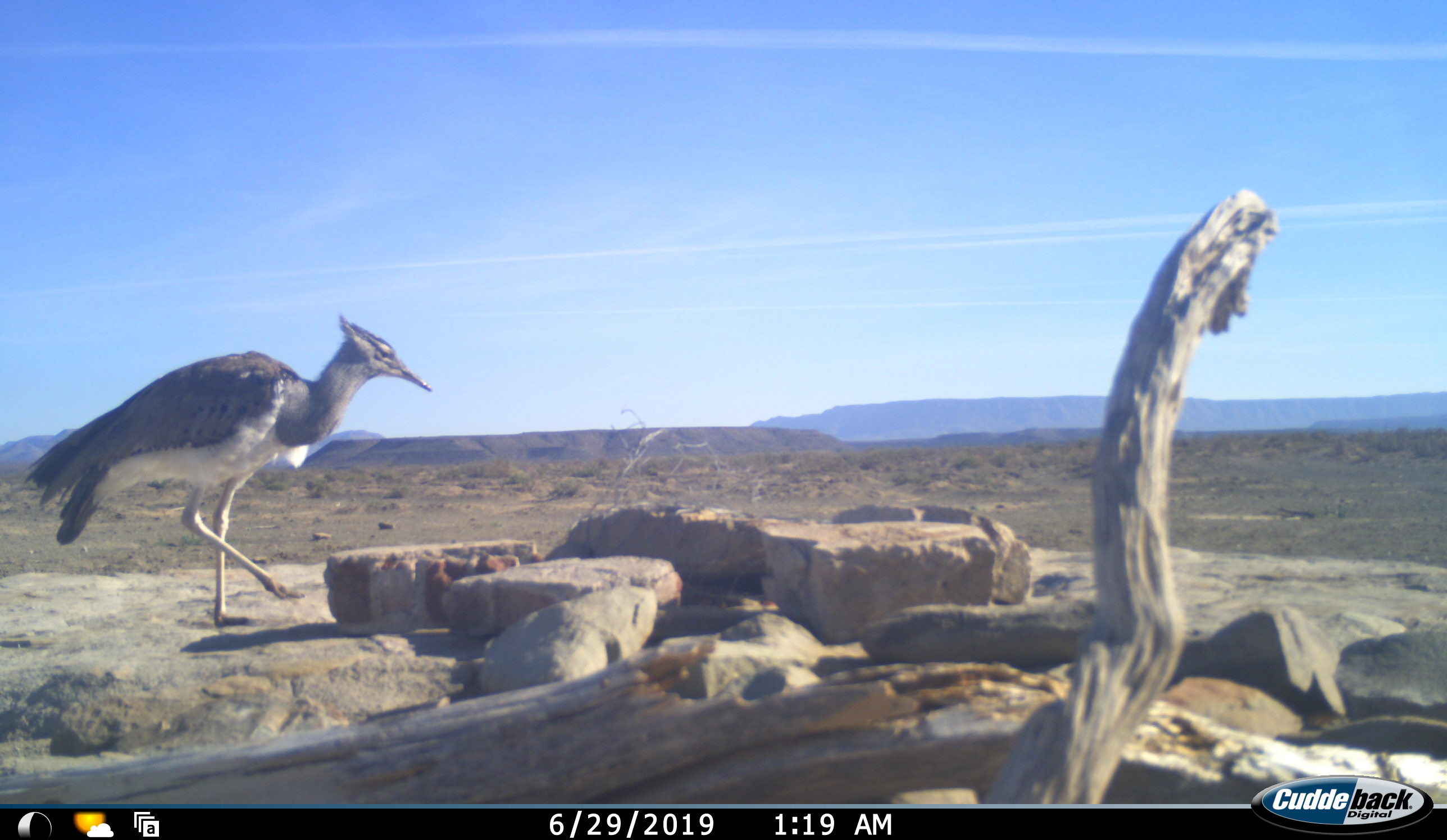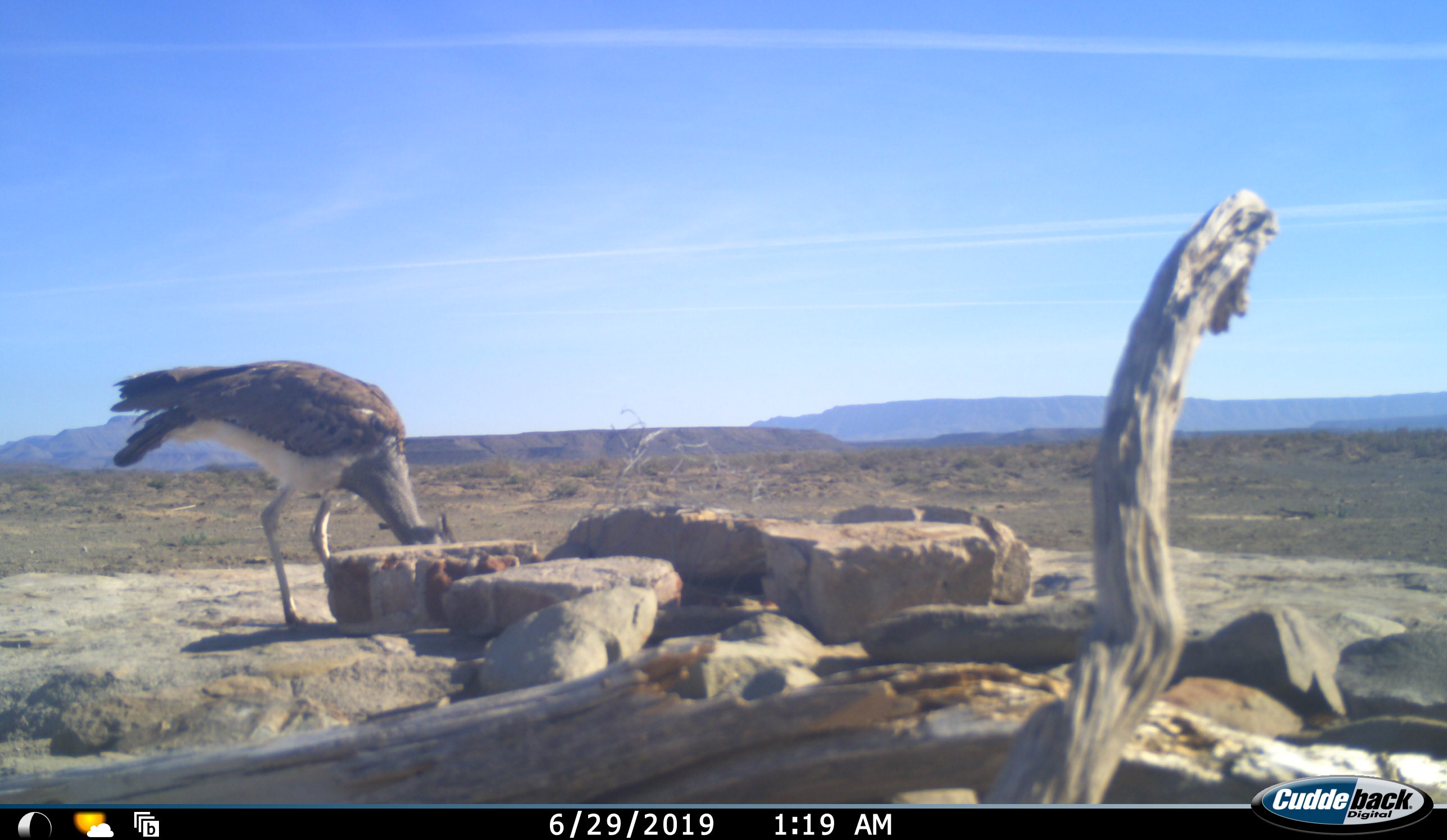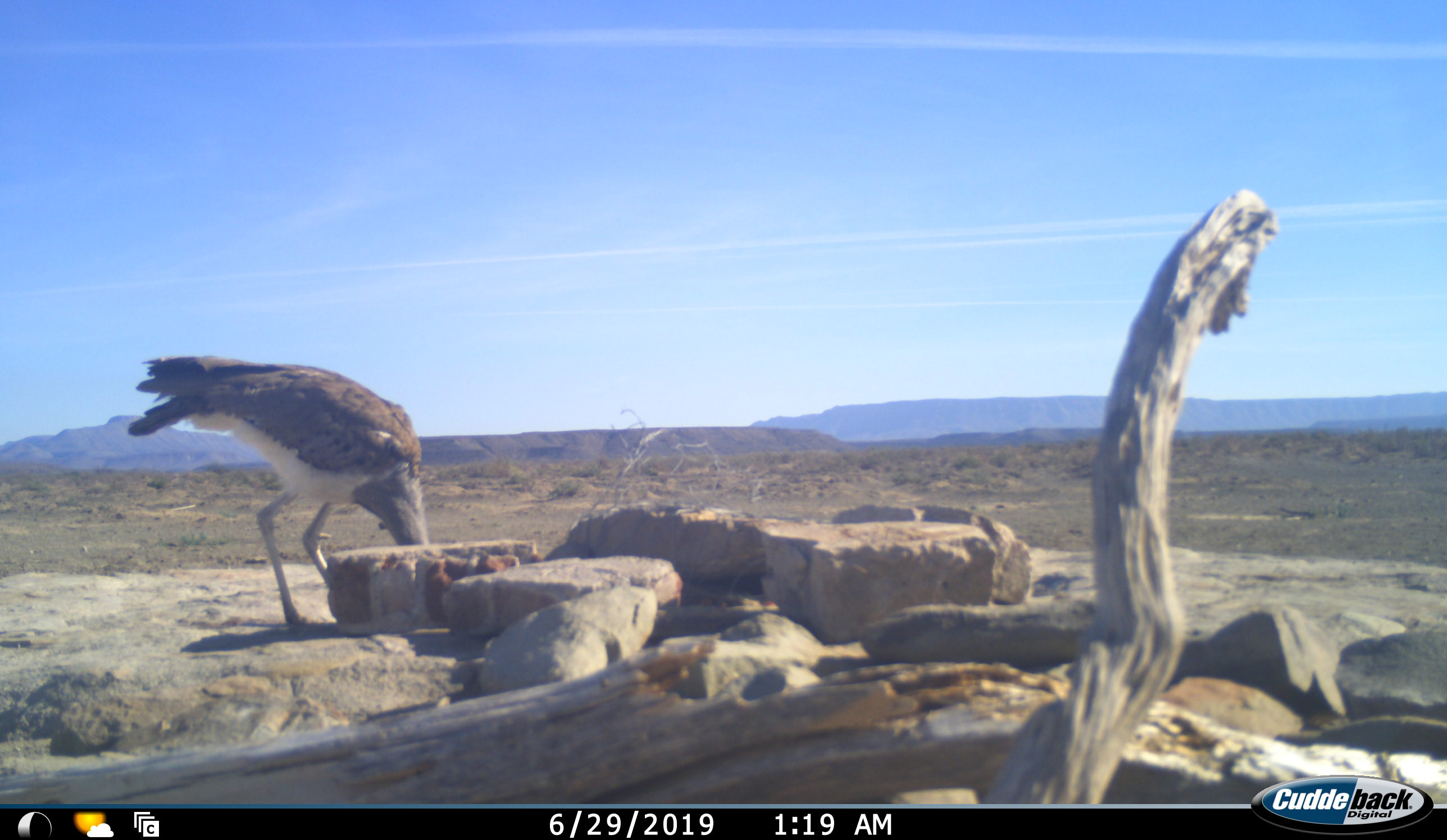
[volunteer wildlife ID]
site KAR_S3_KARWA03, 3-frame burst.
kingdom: Animalia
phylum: Chordata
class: Aves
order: Otidiformes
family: Otididae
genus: Ardeotis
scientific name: Ardeotis kori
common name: kori bustard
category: bustardkori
Bustardkori (kori bustard) (Ardeotis kori), count 1. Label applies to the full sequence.